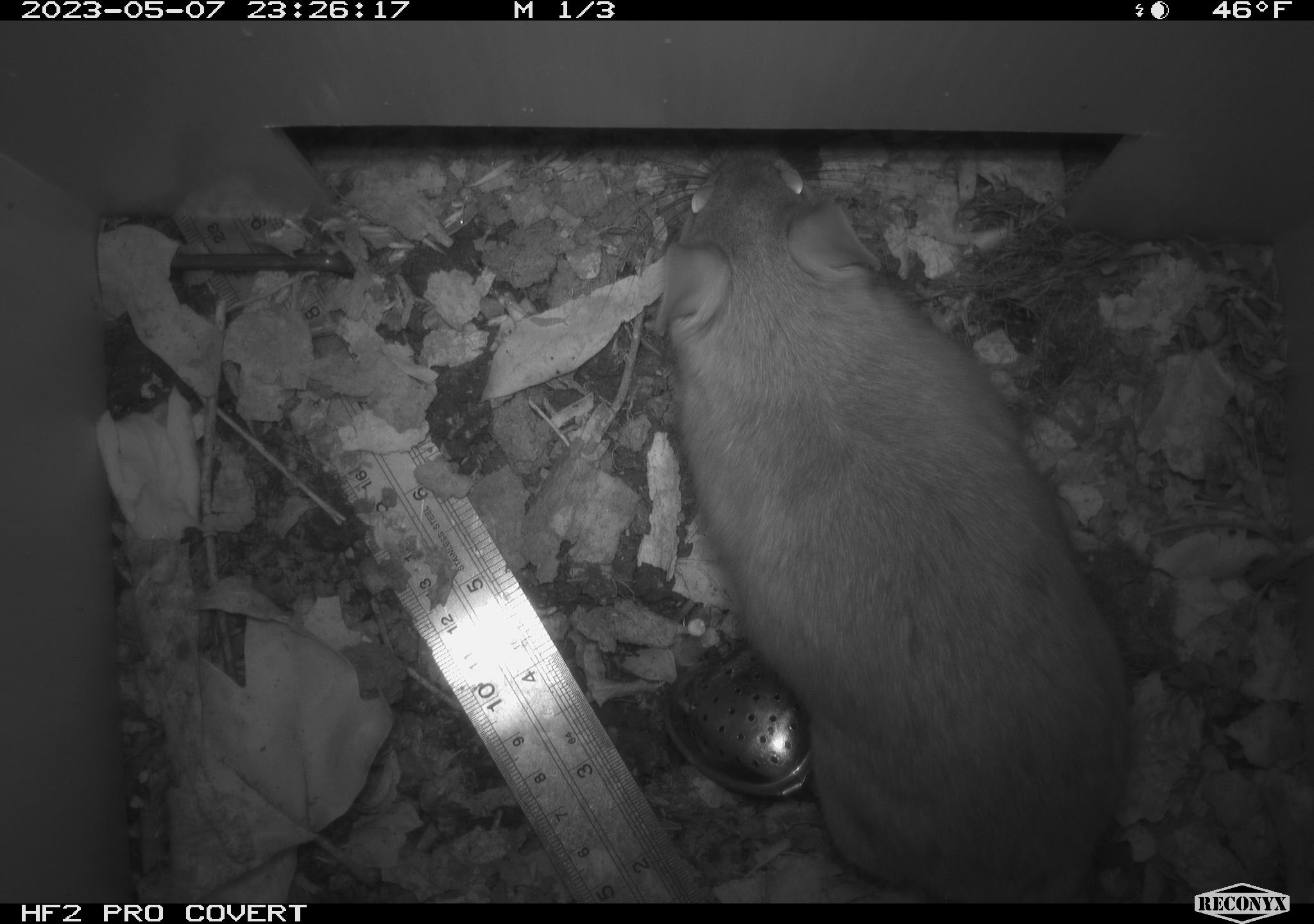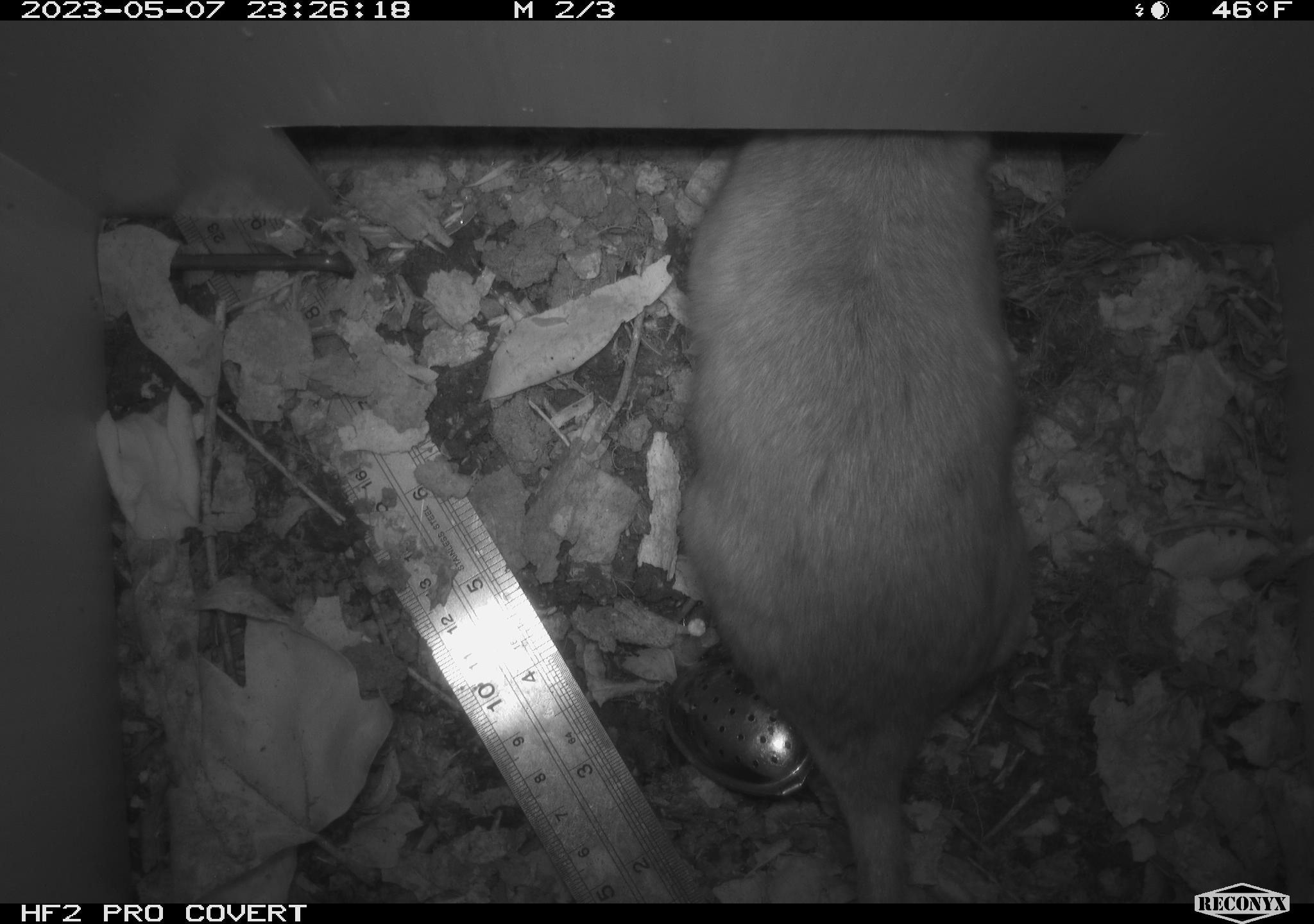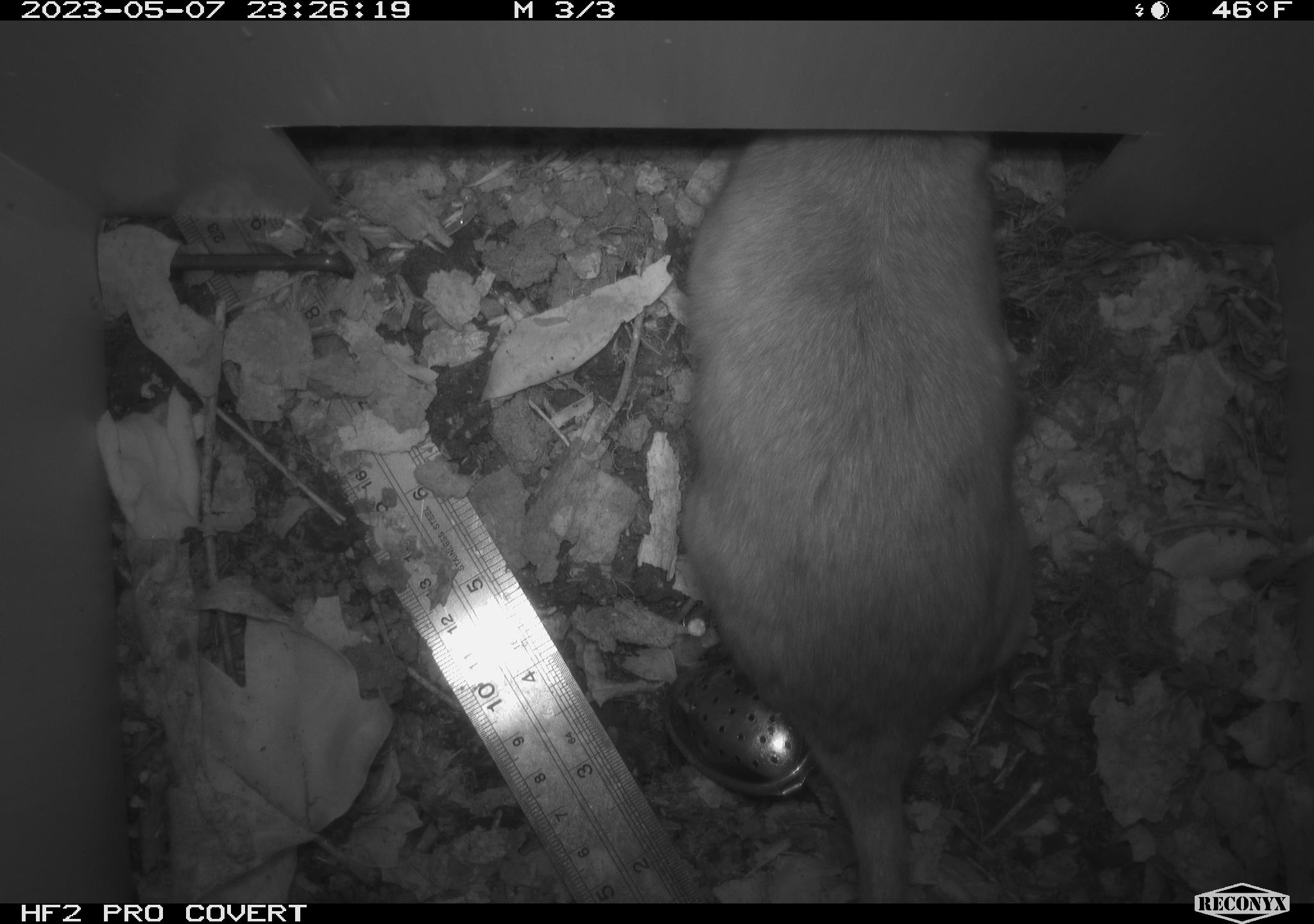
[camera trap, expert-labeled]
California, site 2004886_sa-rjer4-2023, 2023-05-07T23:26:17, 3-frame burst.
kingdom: Animalia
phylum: Chordata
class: Mammalia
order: Rodentia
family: Cricetidae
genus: Neotoma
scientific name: Neotoma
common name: pack rat or woodrat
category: neotoma species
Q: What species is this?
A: Neotoma species (pack rat or woodrat) (Neotoma).